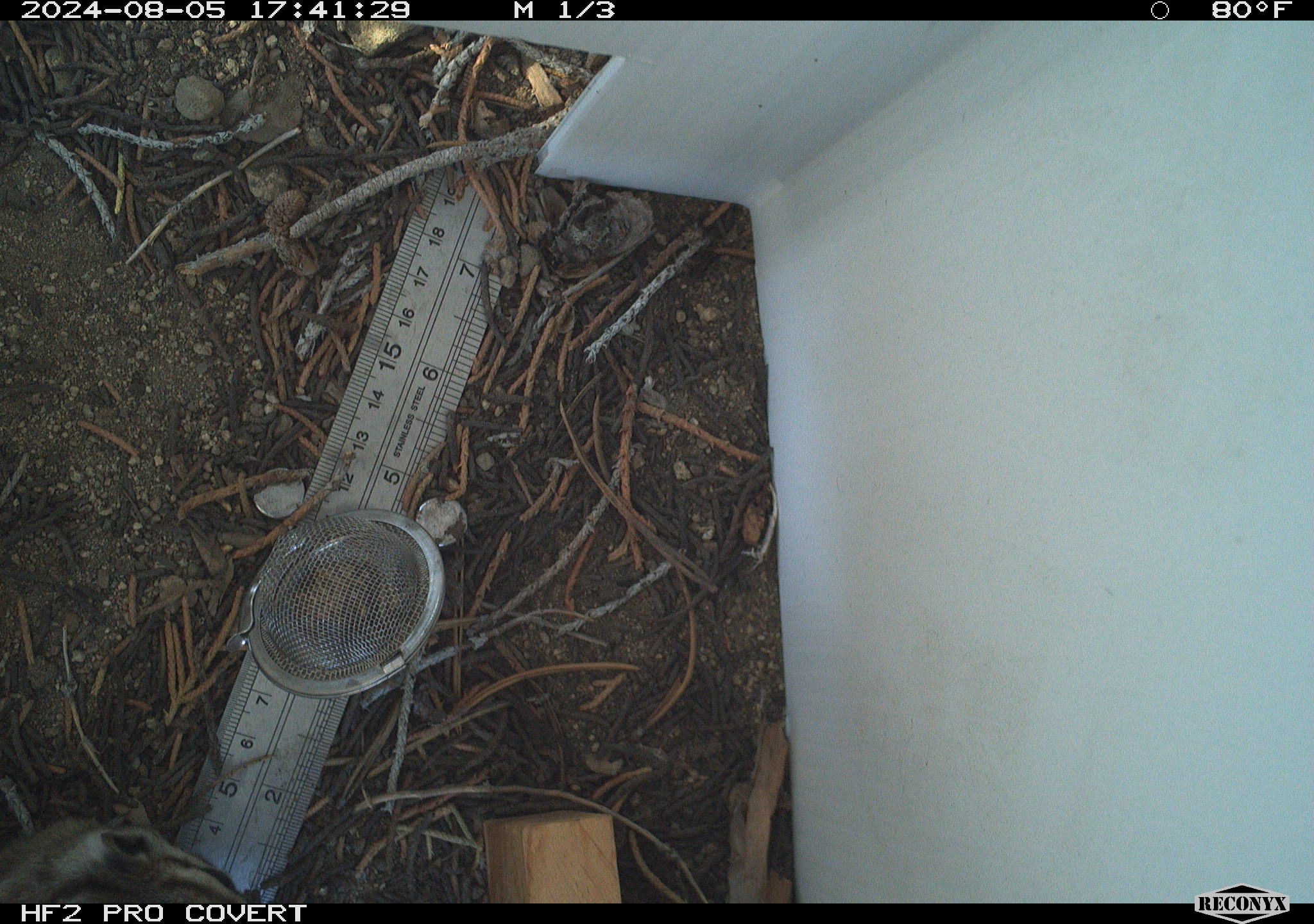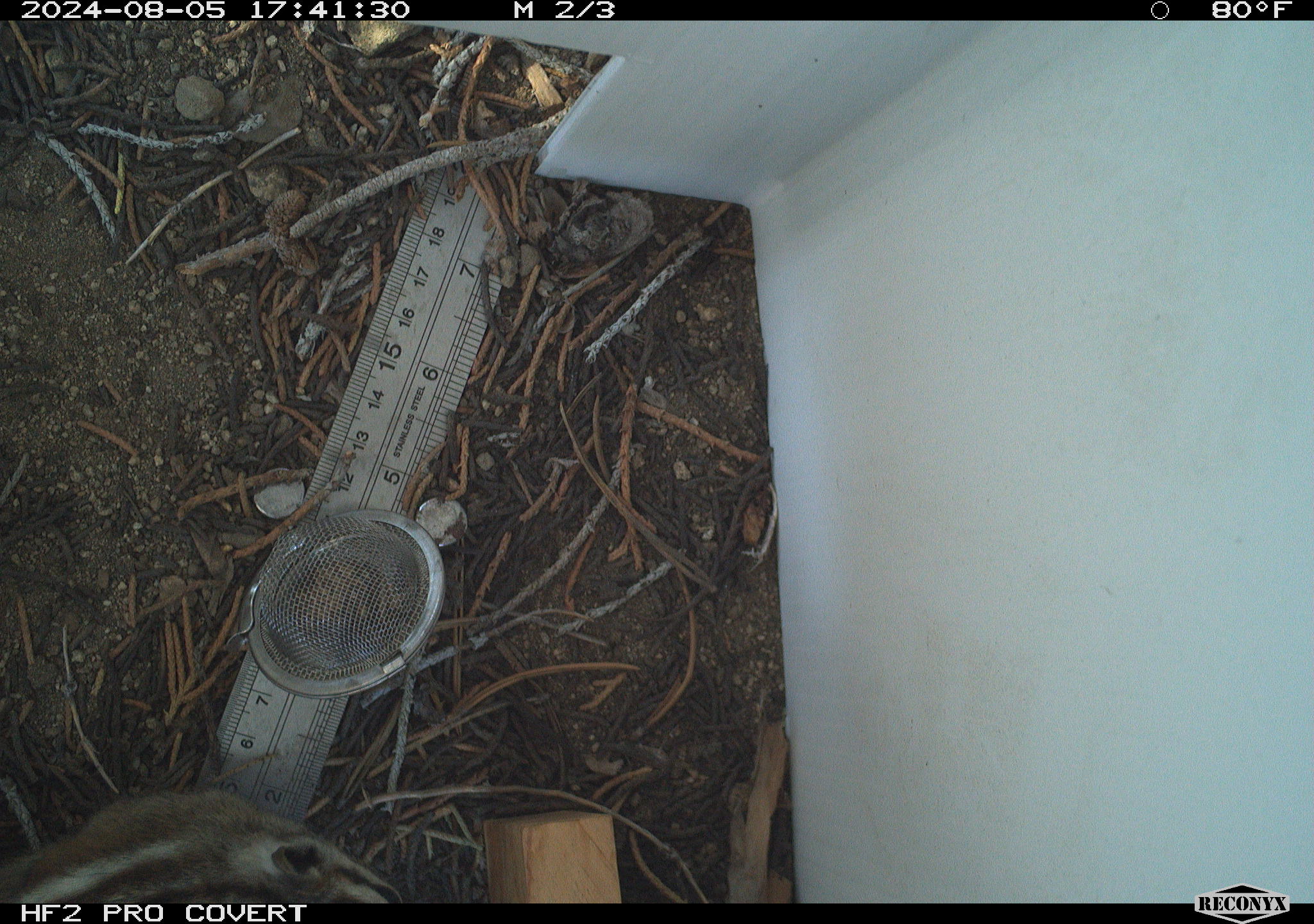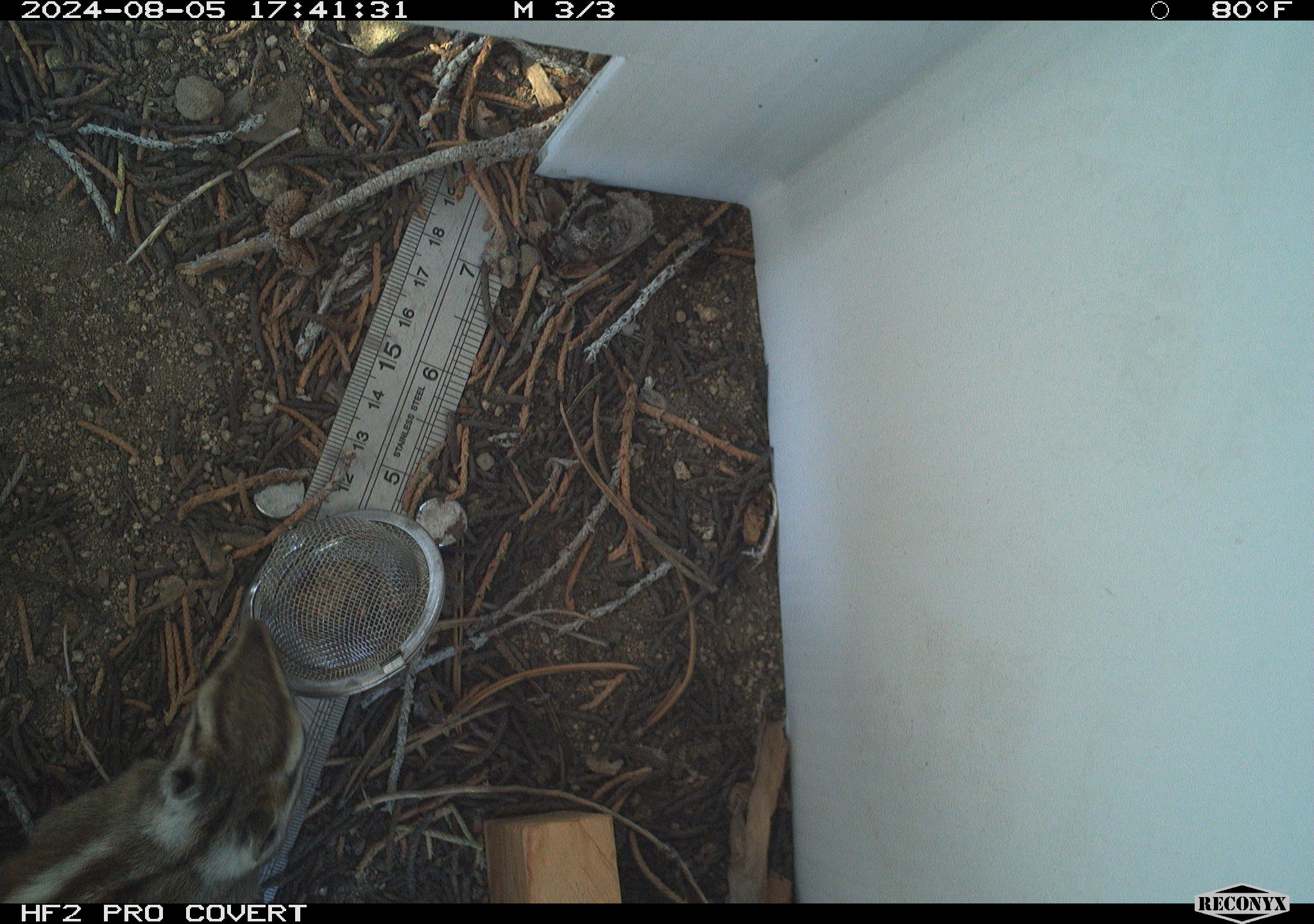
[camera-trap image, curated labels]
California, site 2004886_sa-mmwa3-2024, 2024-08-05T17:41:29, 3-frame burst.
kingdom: Animalia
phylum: Chordata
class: Mammalia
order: Rodentia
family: Sciuridae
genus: Neotamias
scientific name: Neotamias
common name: western chipmunks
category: neotamias species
Neotamias species (western chipmunks) (Neotamias).